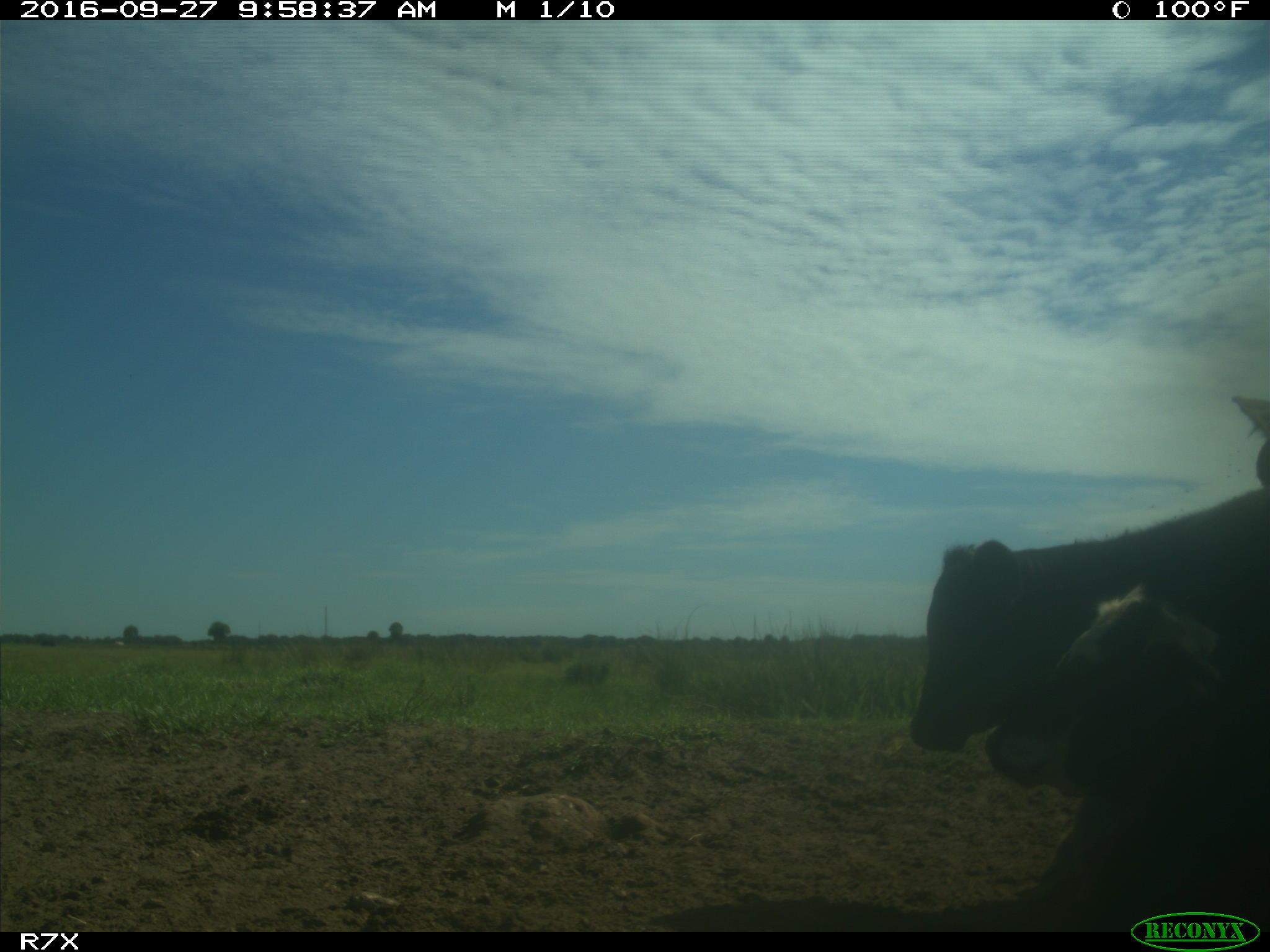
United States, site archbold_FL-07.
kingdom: Animalia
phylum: Chordata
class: Mammalia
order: Artiodactyla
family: Bovidae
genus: Bos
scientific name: Bos taurus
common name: domestic cow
Bos taurus (domestic cow).